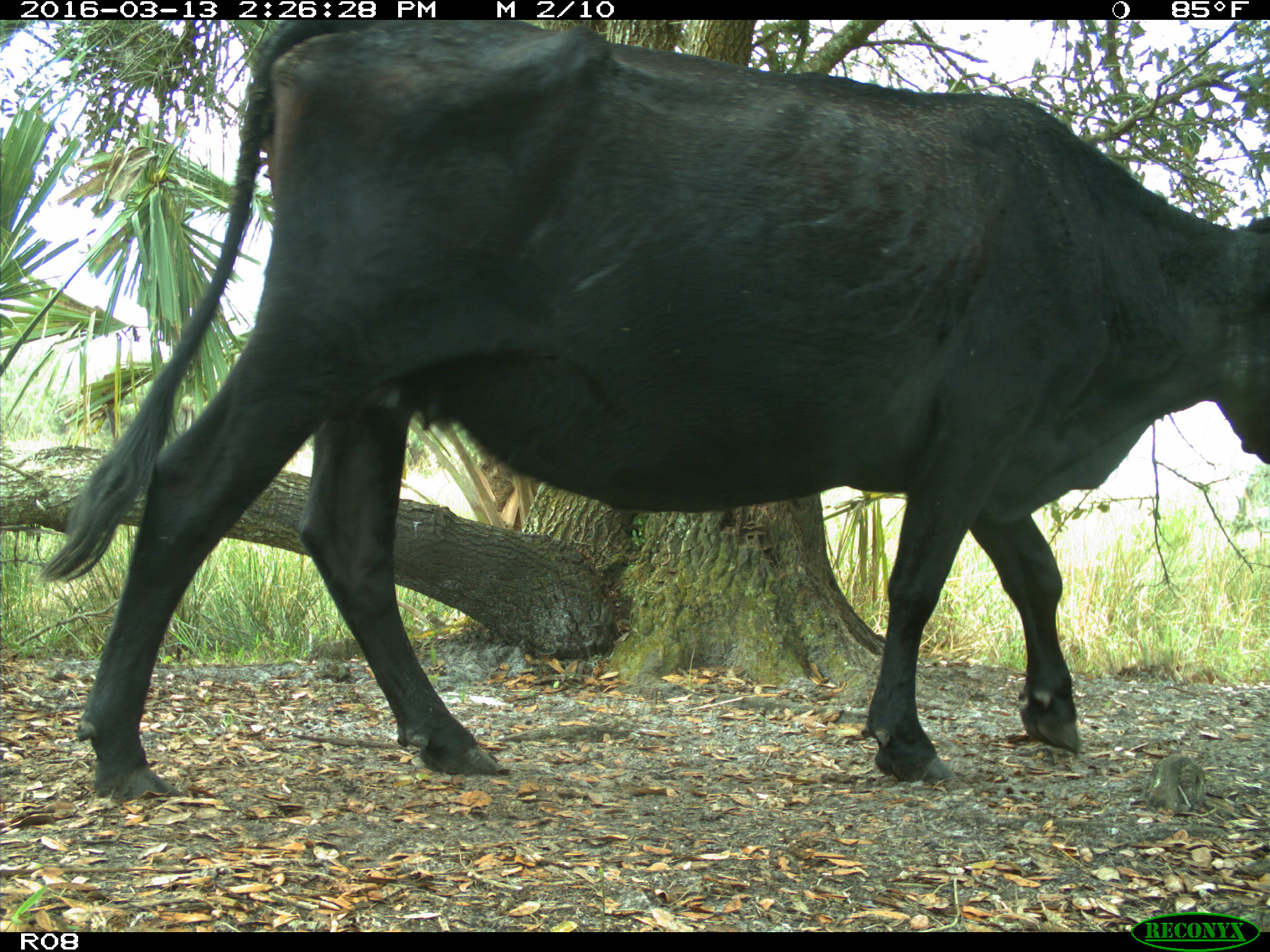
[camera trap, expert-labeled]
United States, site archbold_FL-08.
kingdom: Animalia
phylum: Chordata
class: Mammalia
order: Artiodactyla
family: Bovidae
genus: Bos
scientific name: Bos taurus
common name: domestic cow